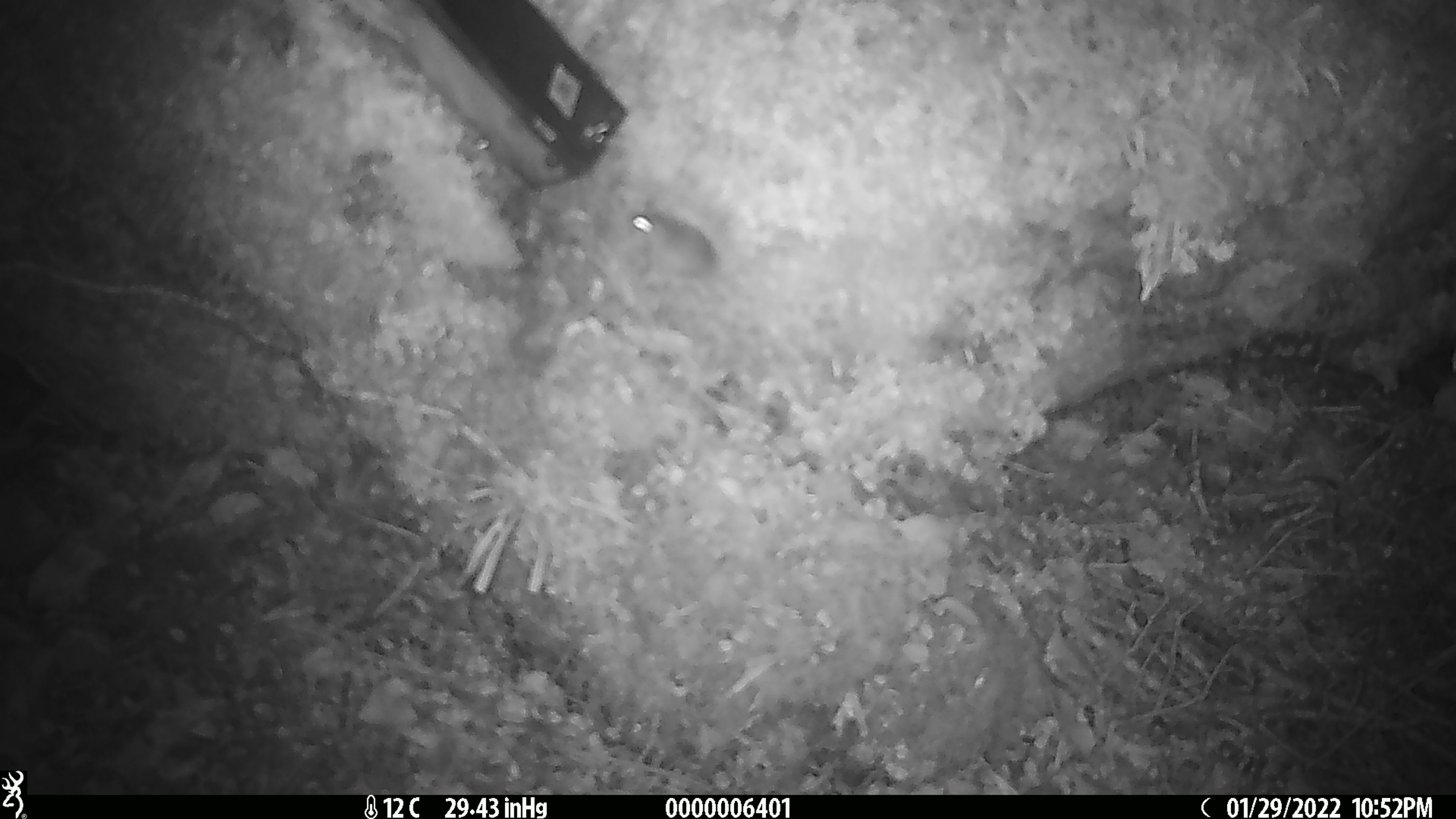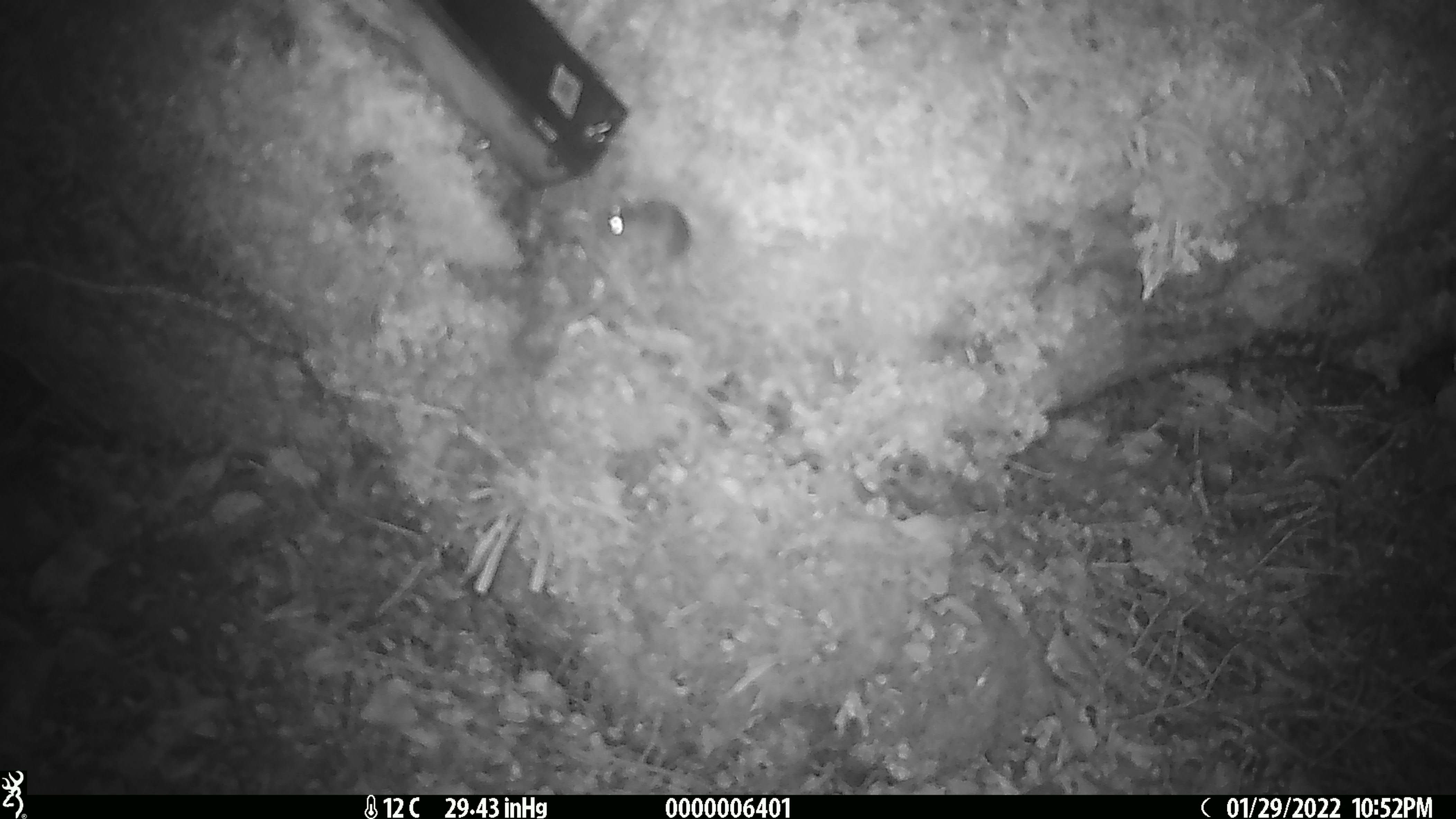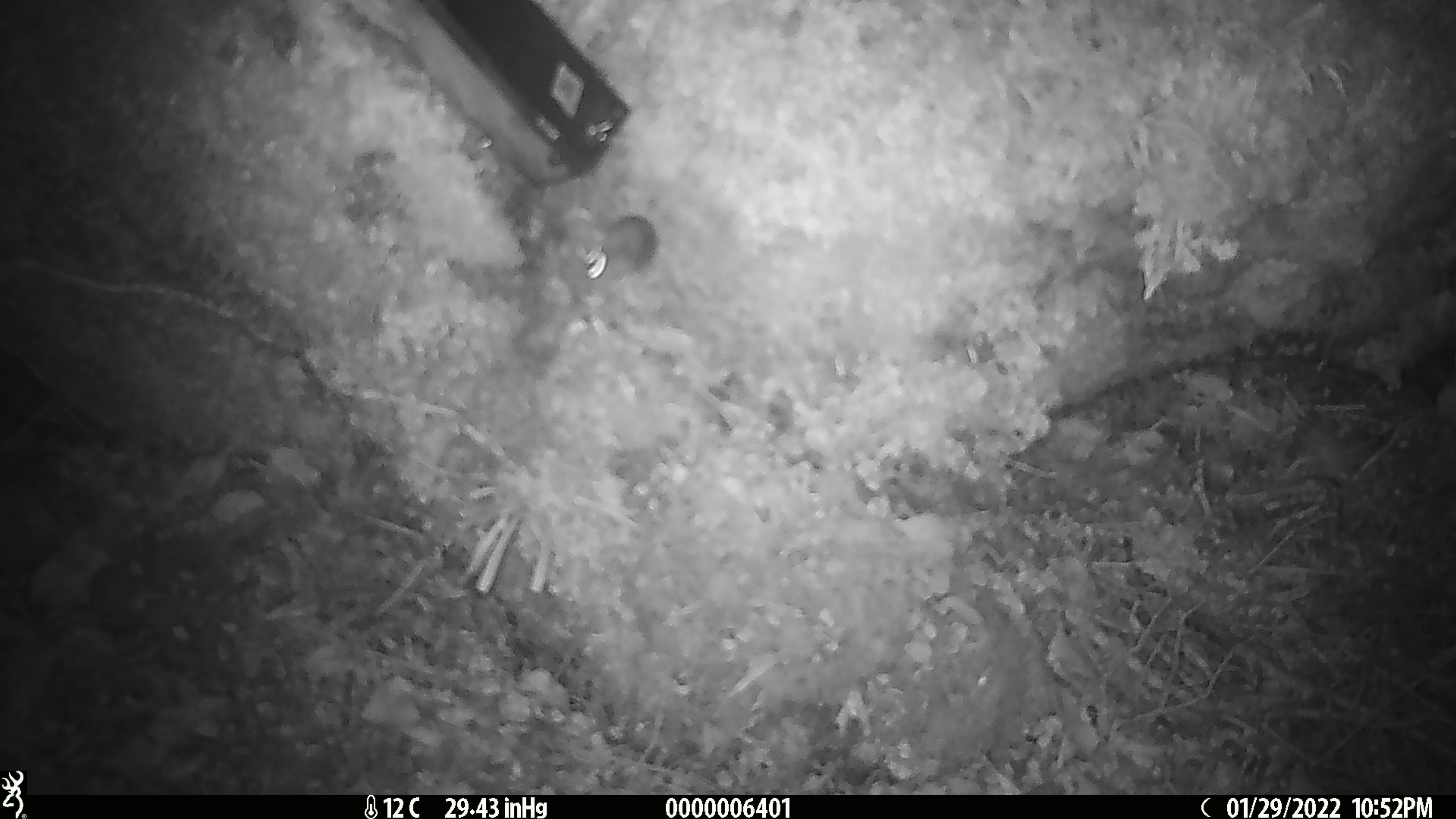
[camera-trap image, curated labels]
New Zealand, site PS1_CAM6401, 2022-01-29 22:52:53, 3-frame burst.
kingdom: Animalia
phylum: Chordata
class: Mammalia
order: Rodentia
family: Muridae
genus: Mus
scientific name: Mus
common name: mouse